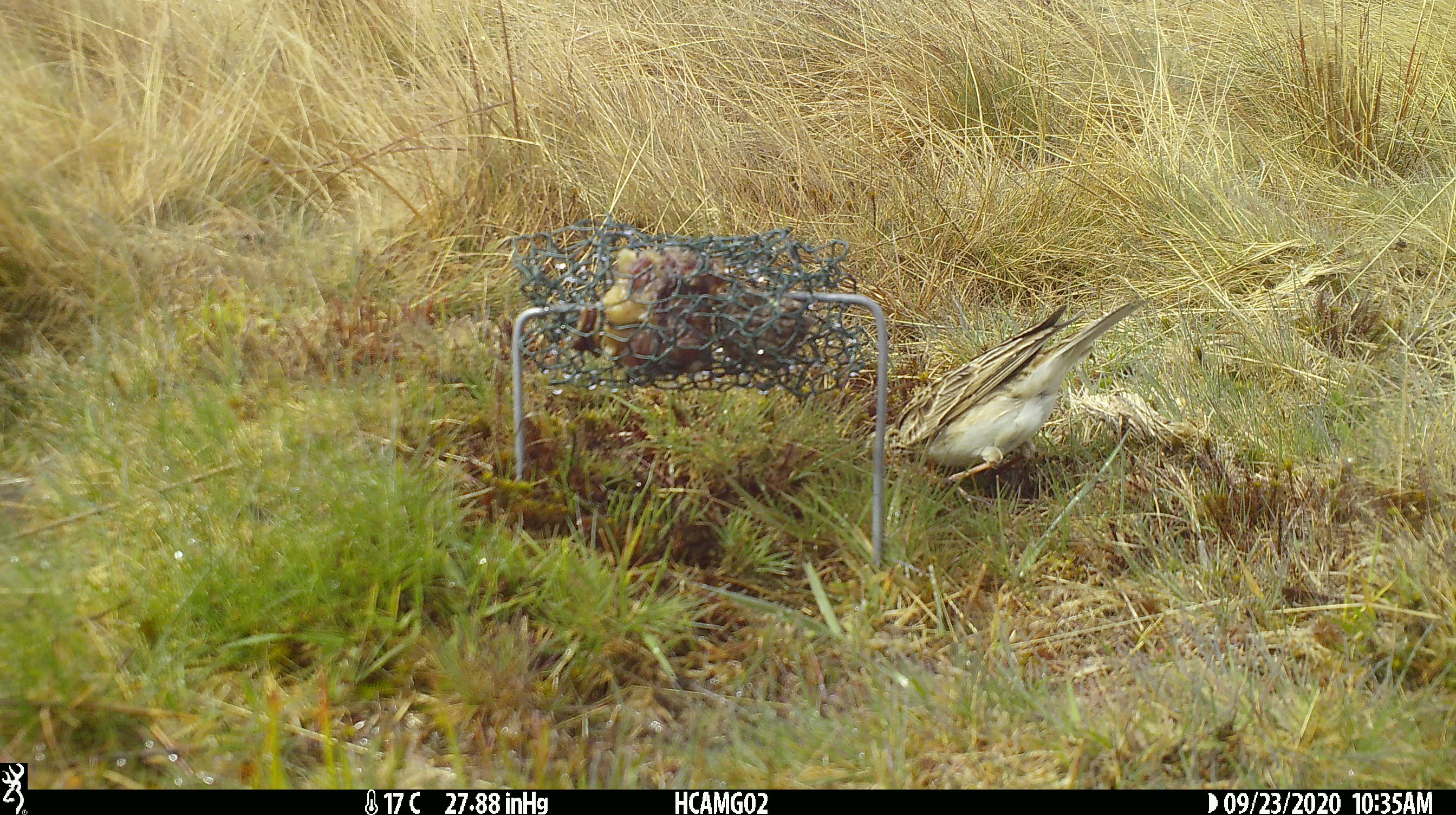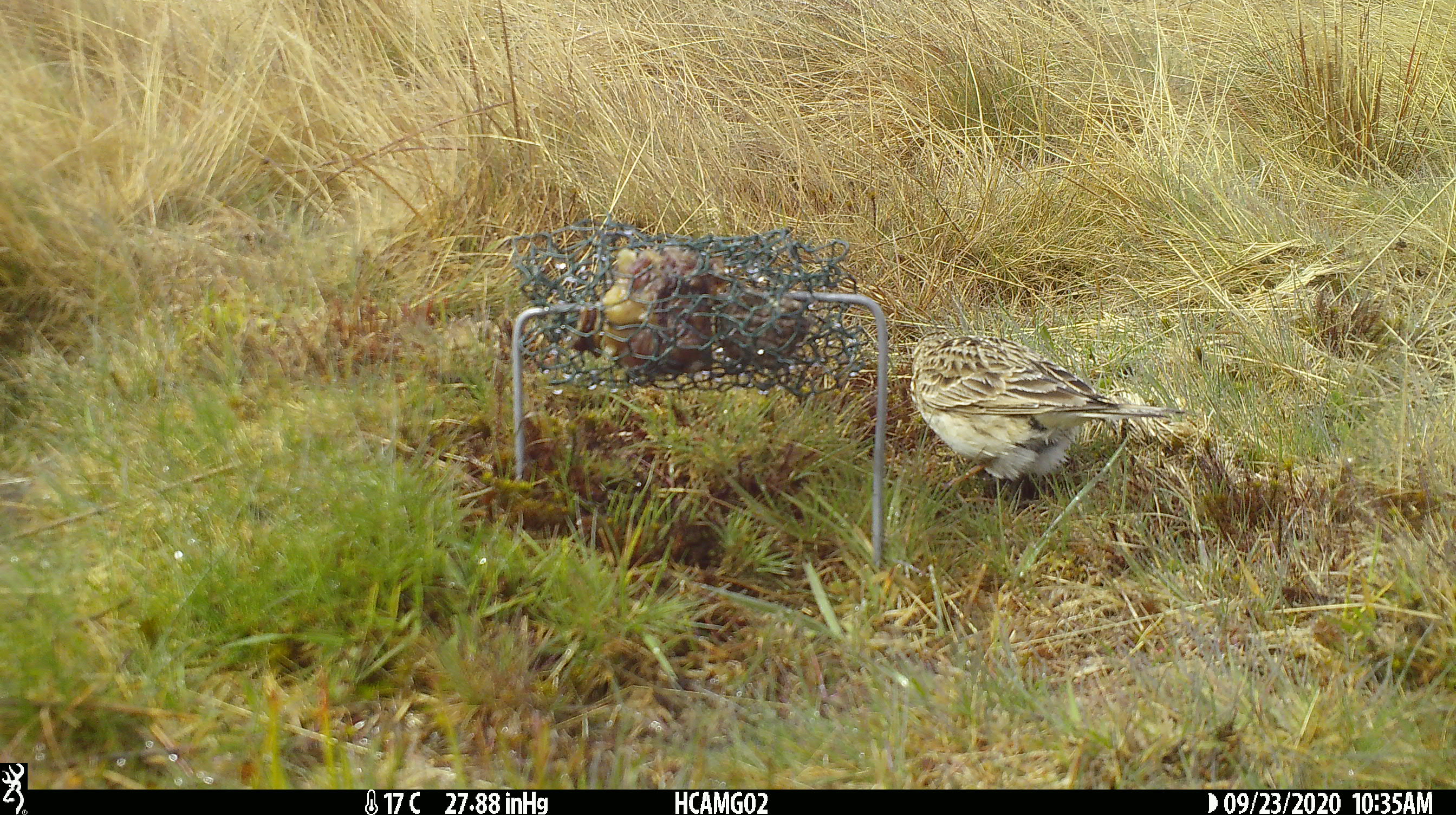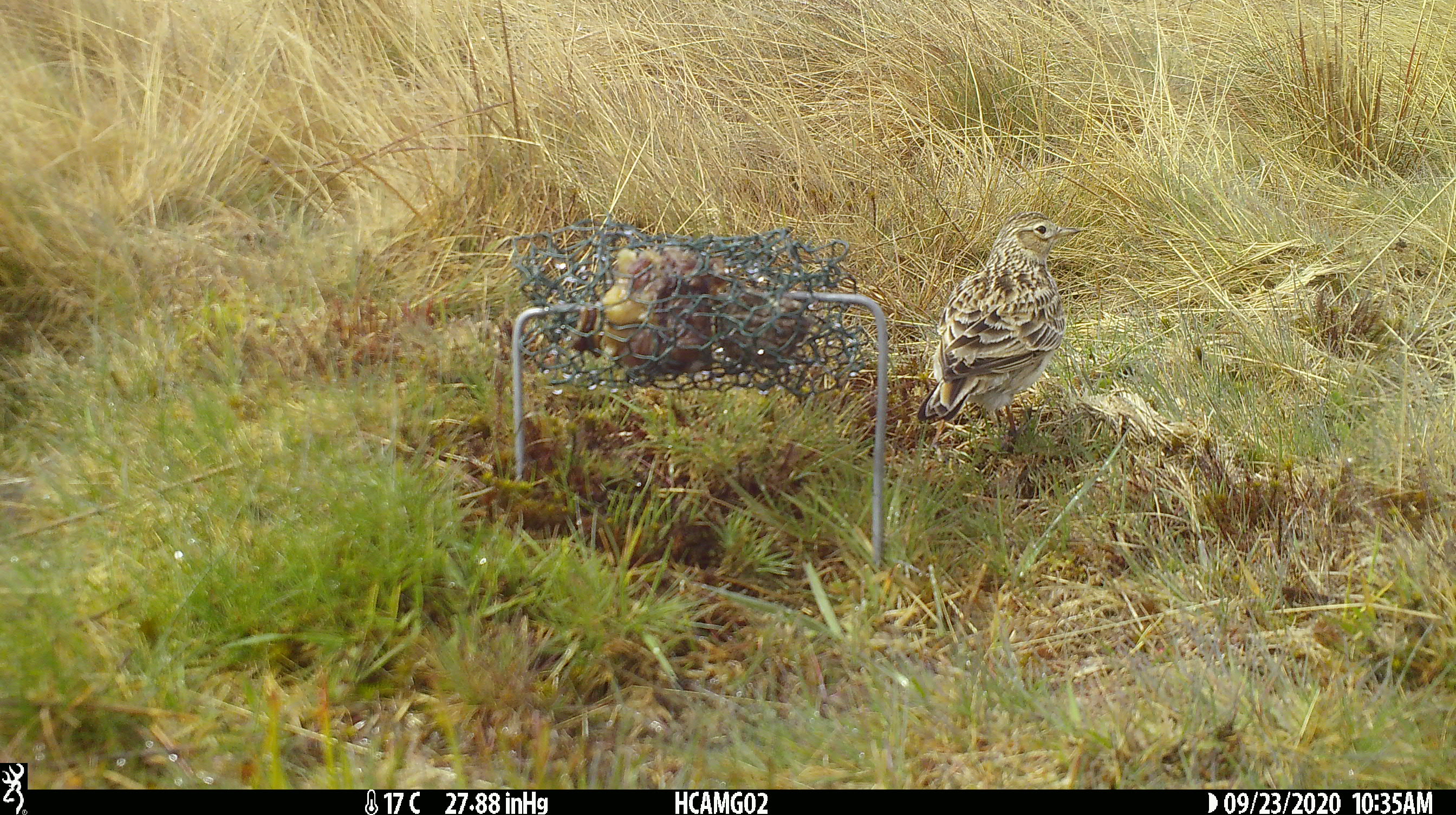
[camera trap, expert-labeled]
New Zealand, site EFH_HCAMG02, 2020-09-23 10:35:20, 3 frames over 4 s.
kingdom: Animalia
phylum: Chordata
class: Aves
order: Passeriformes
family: Motacillidae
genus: Anthus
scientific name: Anthus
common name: pipit